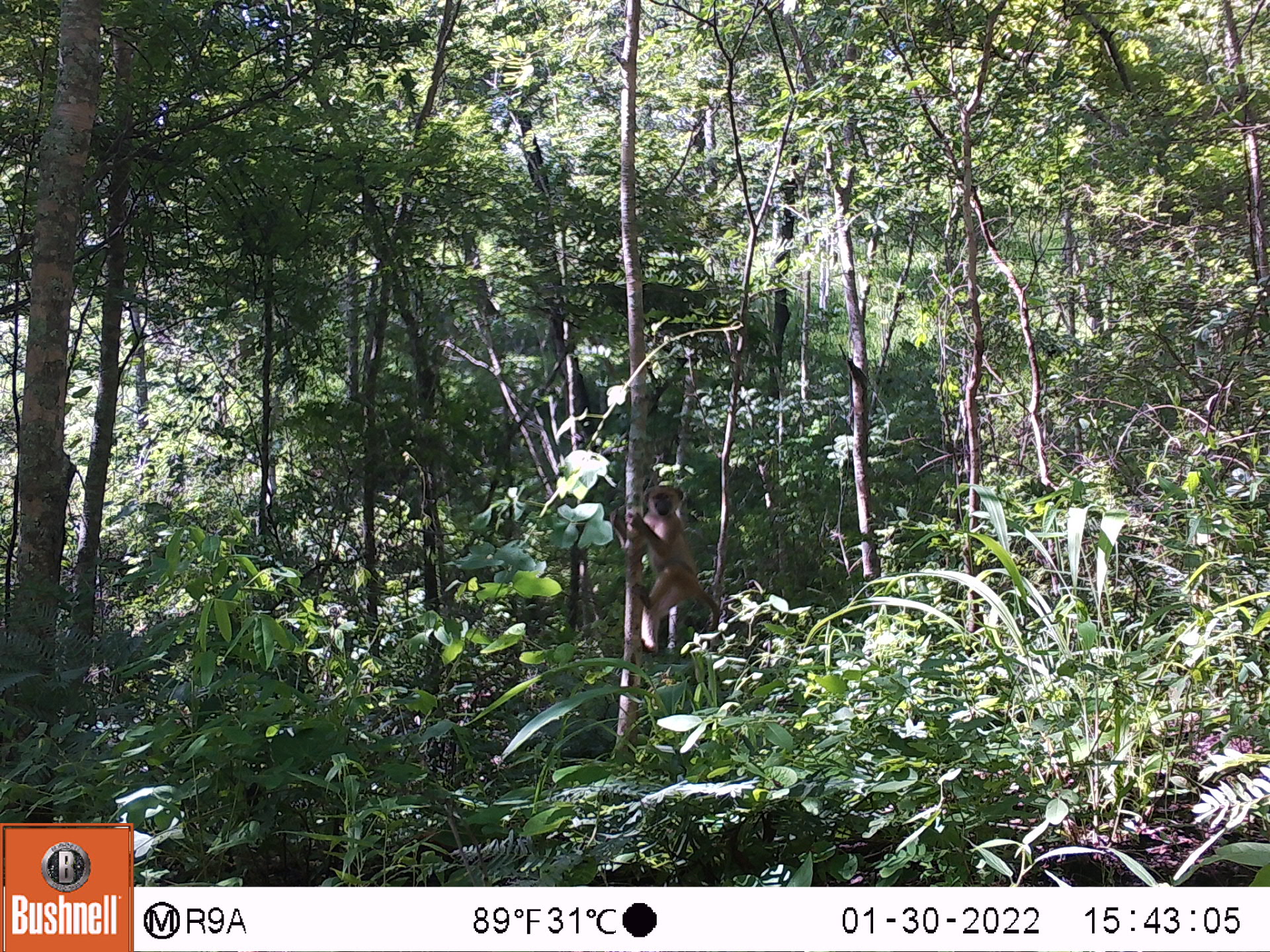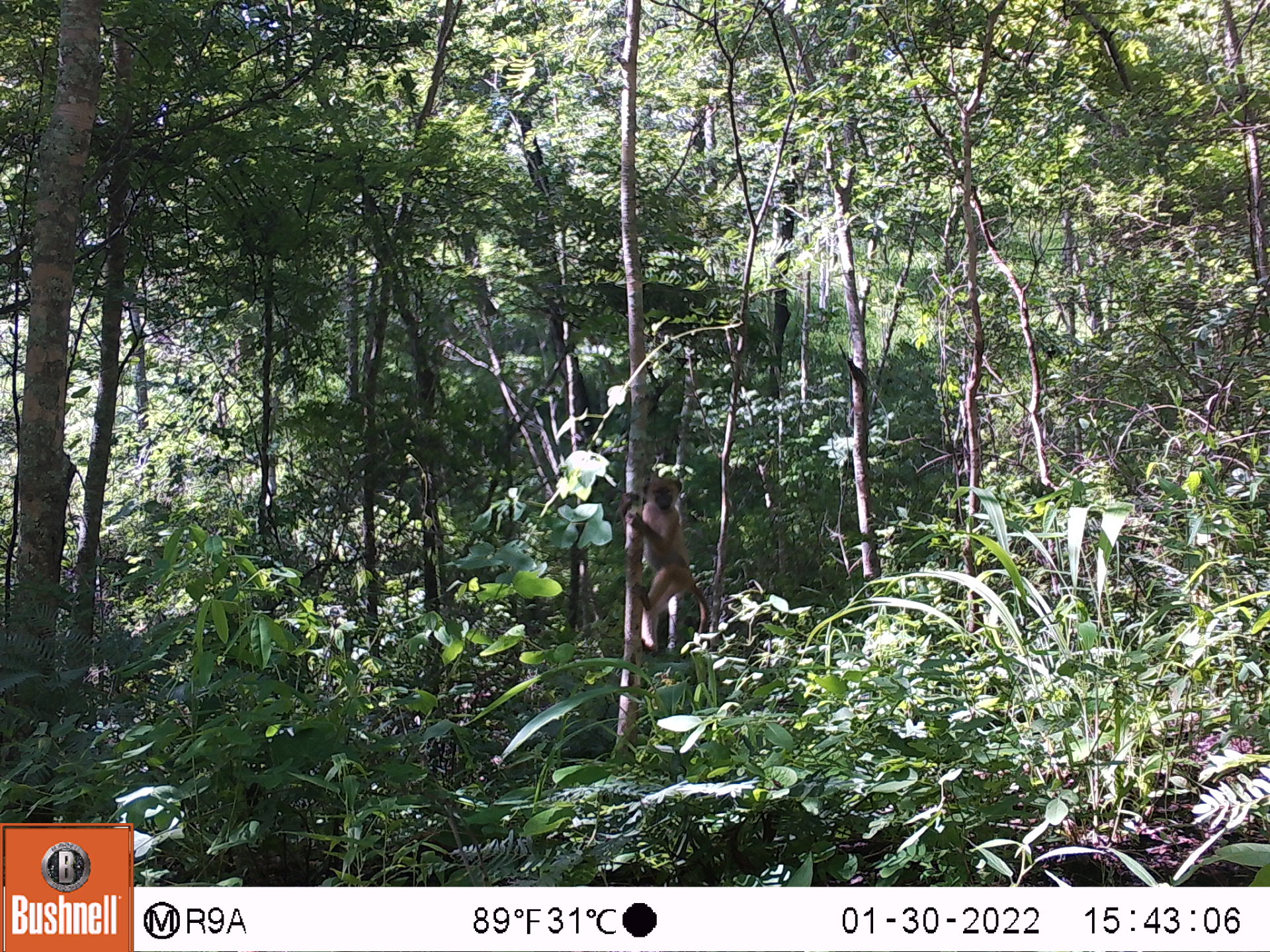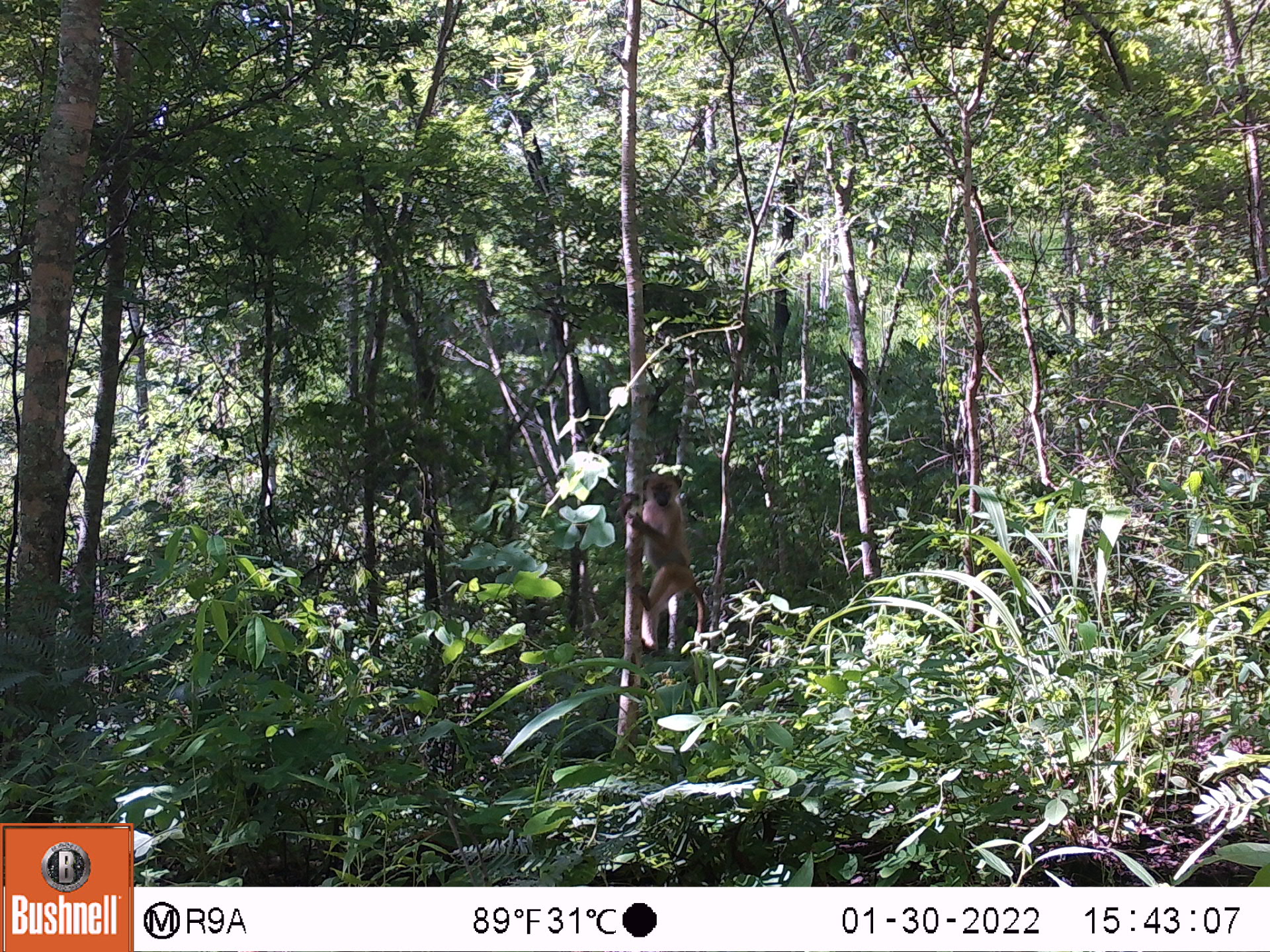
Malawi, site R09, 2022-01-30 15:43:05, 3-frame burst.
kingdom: Animalia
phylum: Chordata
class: Mammalia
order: Primates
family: Cercopithecidae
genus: Papio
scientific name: Papio cynocephalus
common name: yellow baboon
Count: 1.